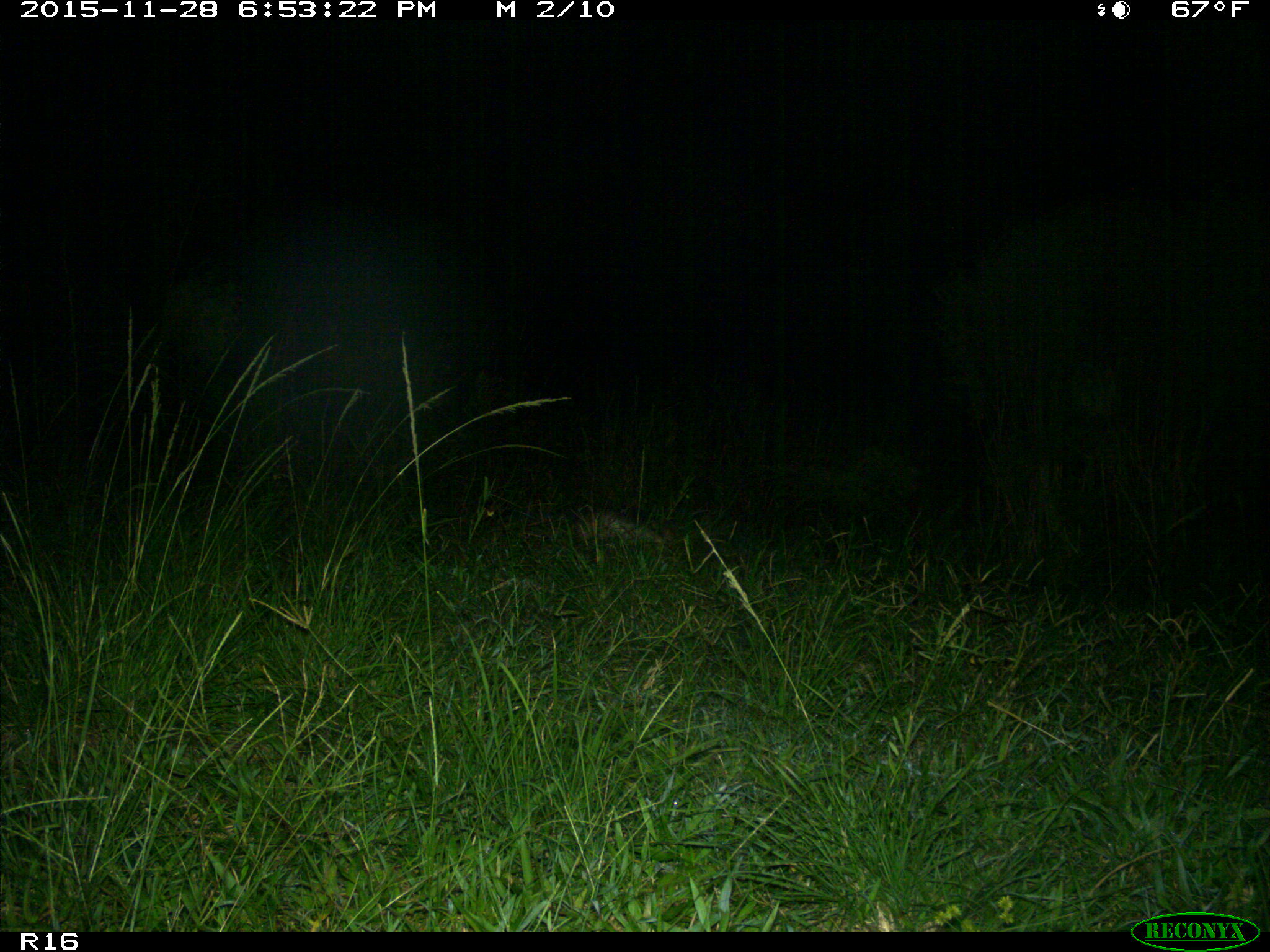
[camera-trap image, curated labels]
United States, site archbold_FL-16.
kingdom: Animalia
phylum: Chordata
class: Mammalia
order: Cingulata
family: Dasypodidae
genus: Dasypus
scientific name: Dasypus novemcinctus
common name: nine-banded armadillo